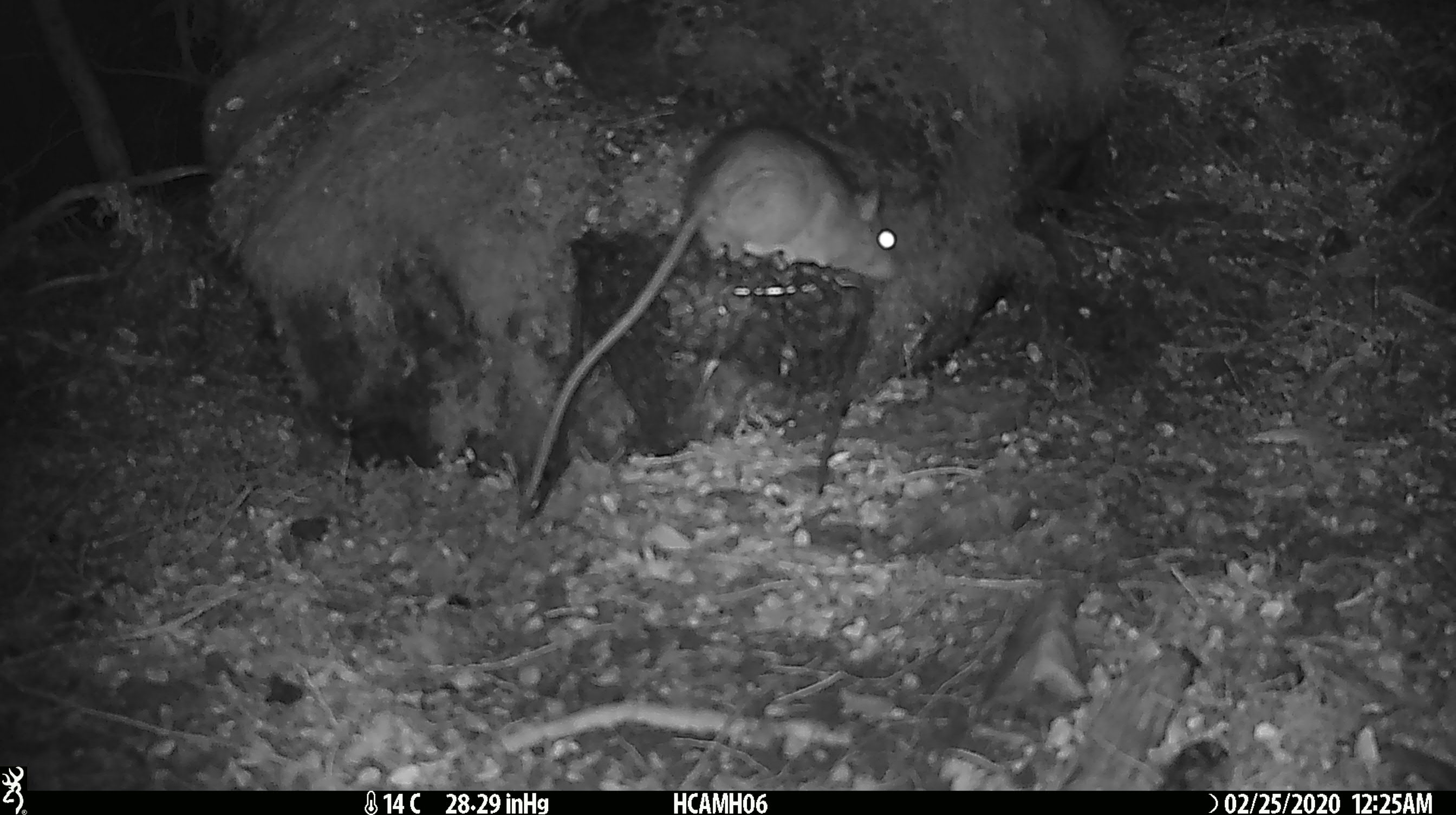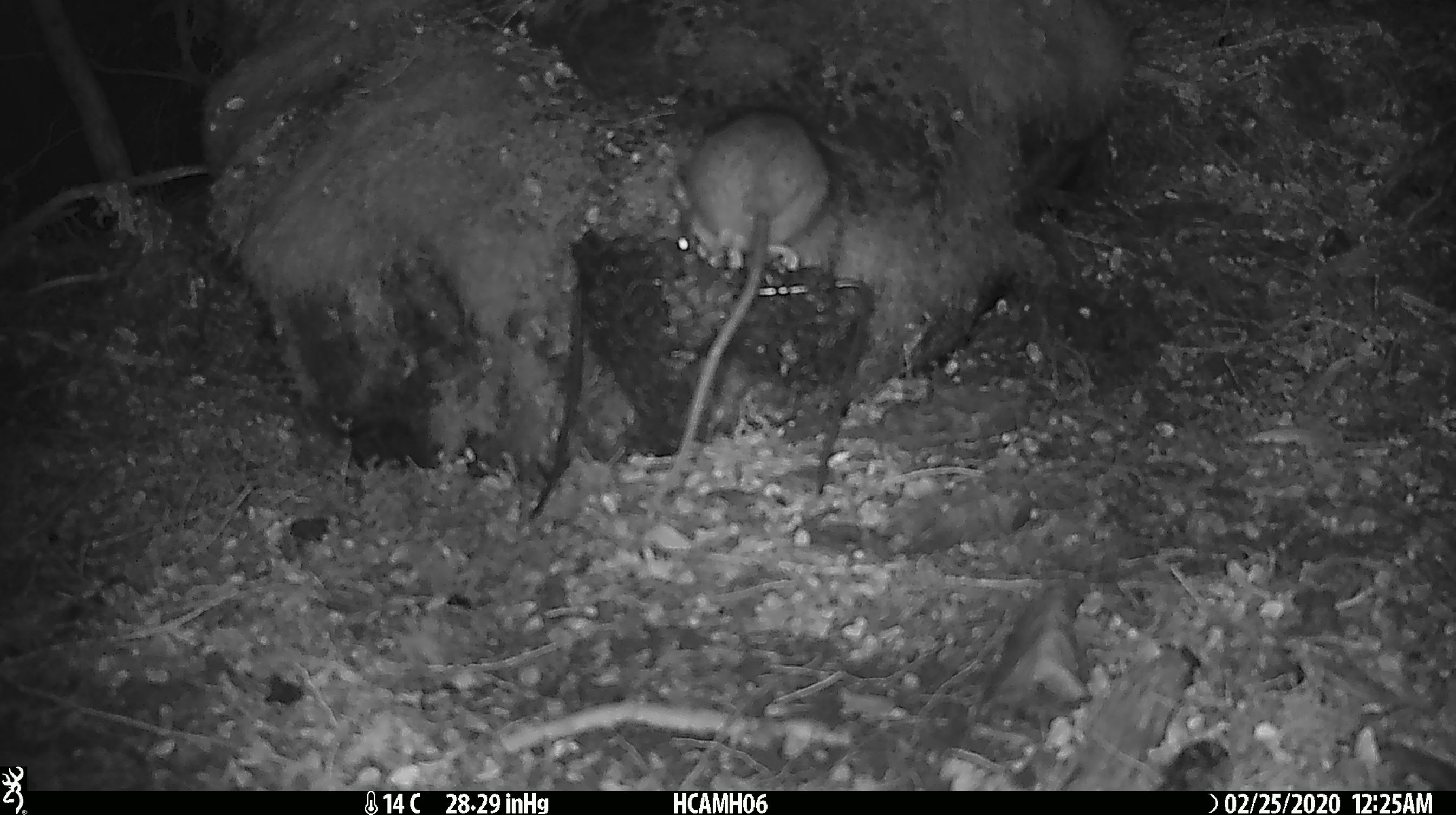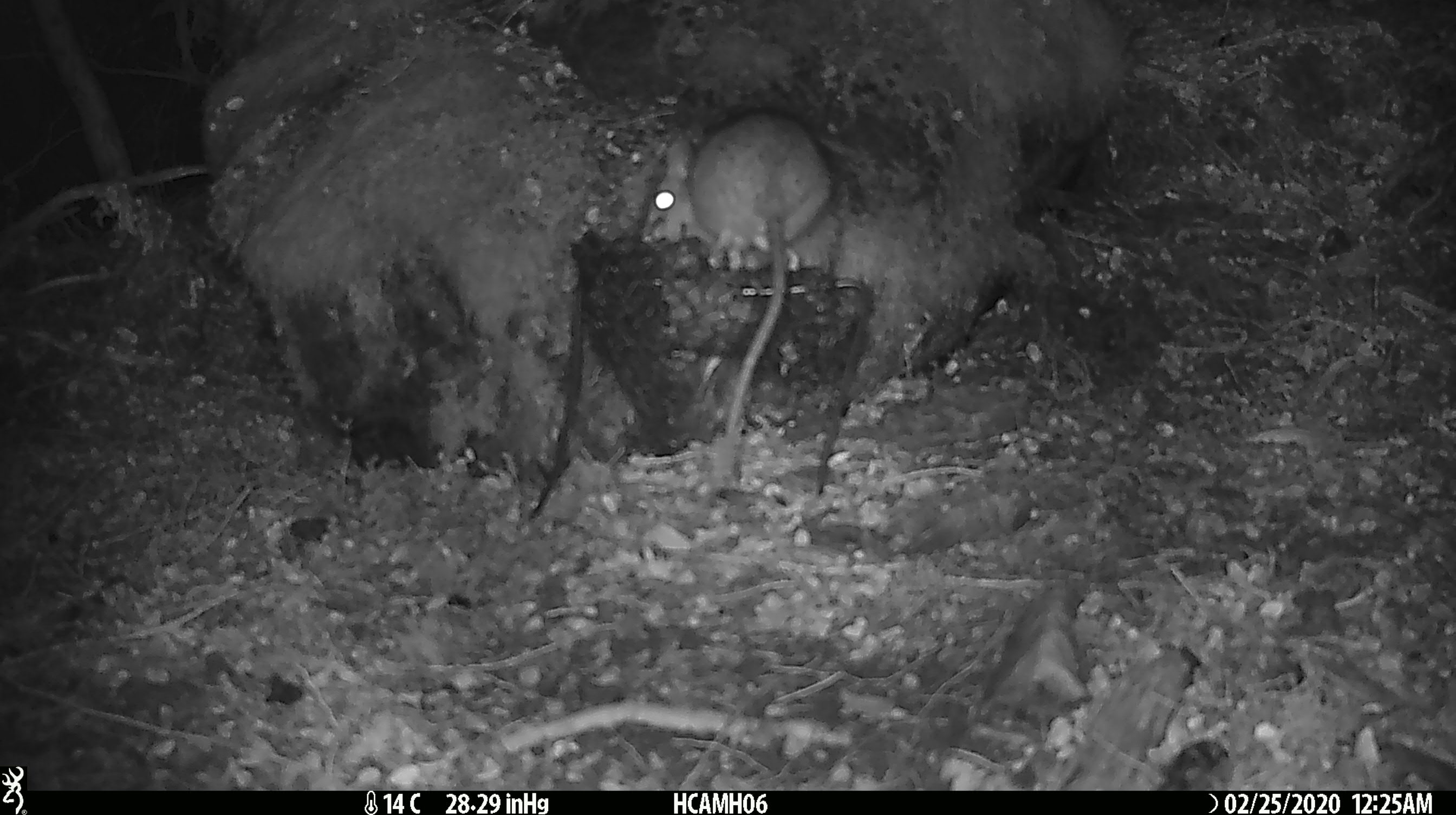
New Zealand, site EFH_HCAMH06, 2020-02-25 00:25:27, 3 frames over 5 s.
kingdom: Animalia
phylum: Chordata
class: Mammalia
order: Rodentia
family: Muridae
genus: Rattus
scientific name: Rattus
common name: rat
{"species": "rat (Rattus)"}